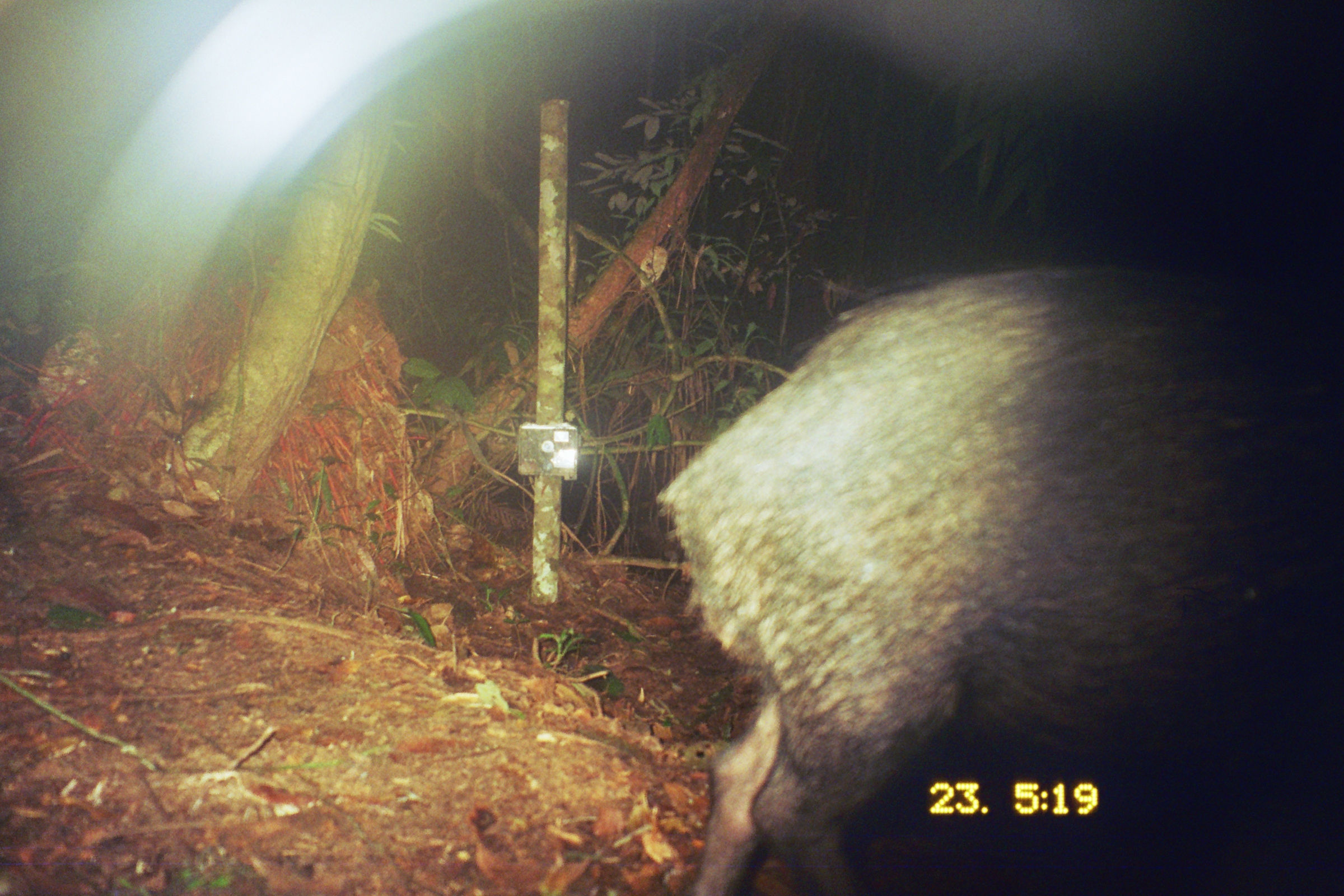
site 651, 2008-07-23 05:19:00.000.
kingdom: Animalia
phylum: Chordata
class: Mammalia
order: Artiodactyla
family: Tayassuidae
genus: Tayassu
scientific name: Tayassu pecari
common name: white-lipped peccary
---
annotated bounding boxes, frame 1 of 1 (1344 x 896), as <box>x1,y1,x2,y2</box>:
tayassu pecari: <box>650,251,1344,896</box>